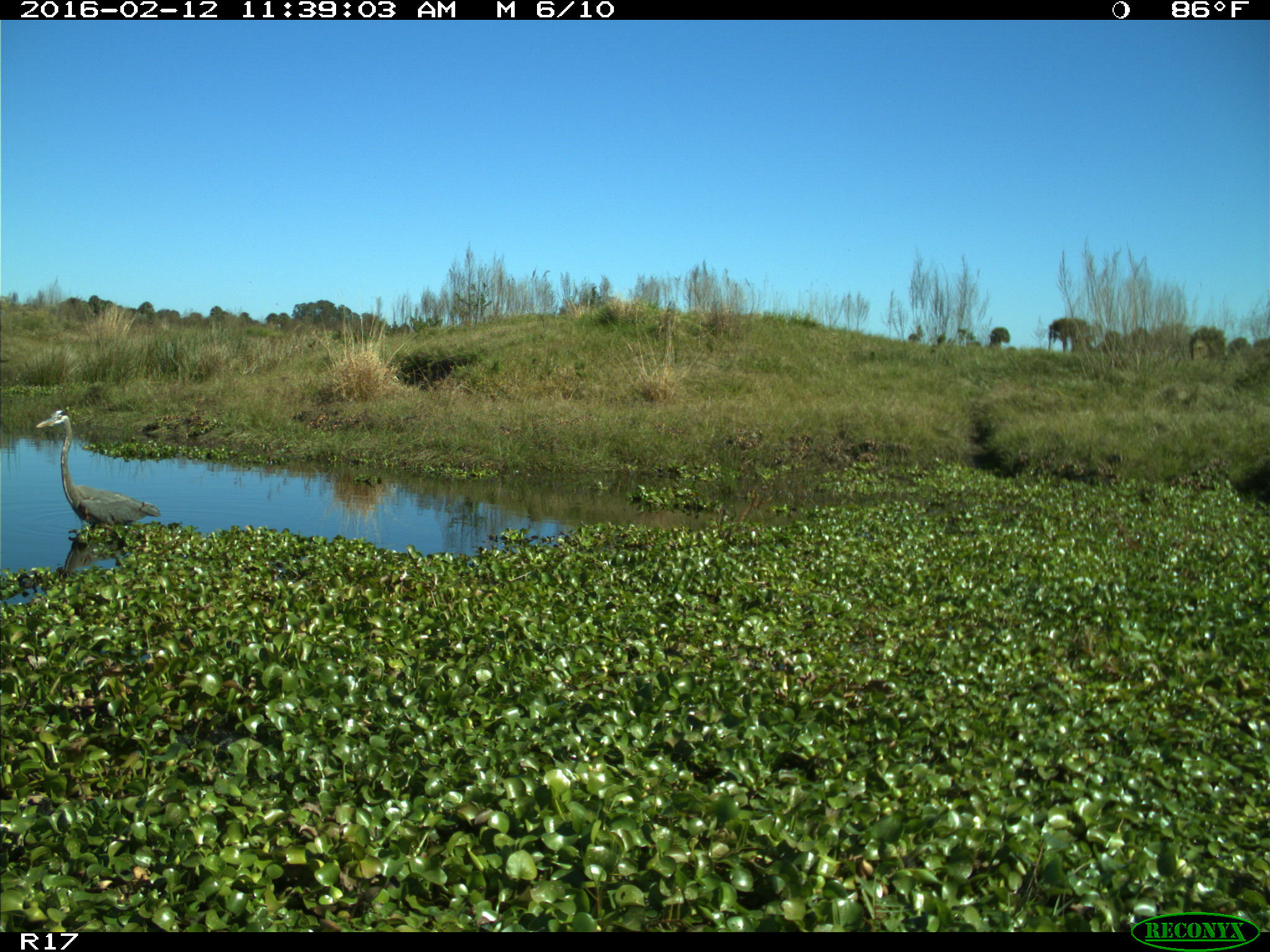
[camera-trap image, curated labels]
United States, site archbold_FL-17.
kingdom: Animalia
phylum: Chordata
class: Aves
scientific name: Aves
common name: birds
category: unidentified bird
Unidentified bird (birds) (Aves).